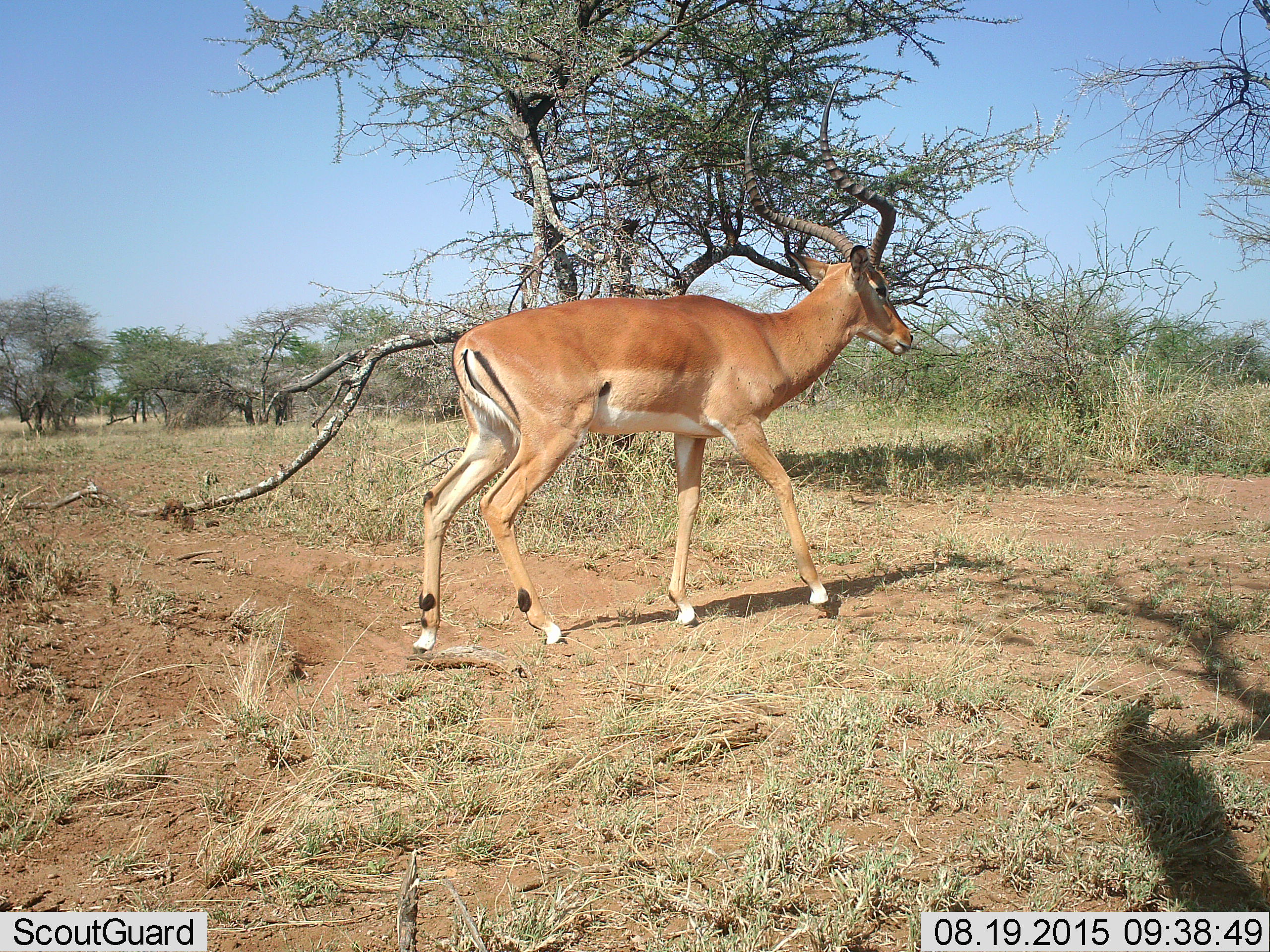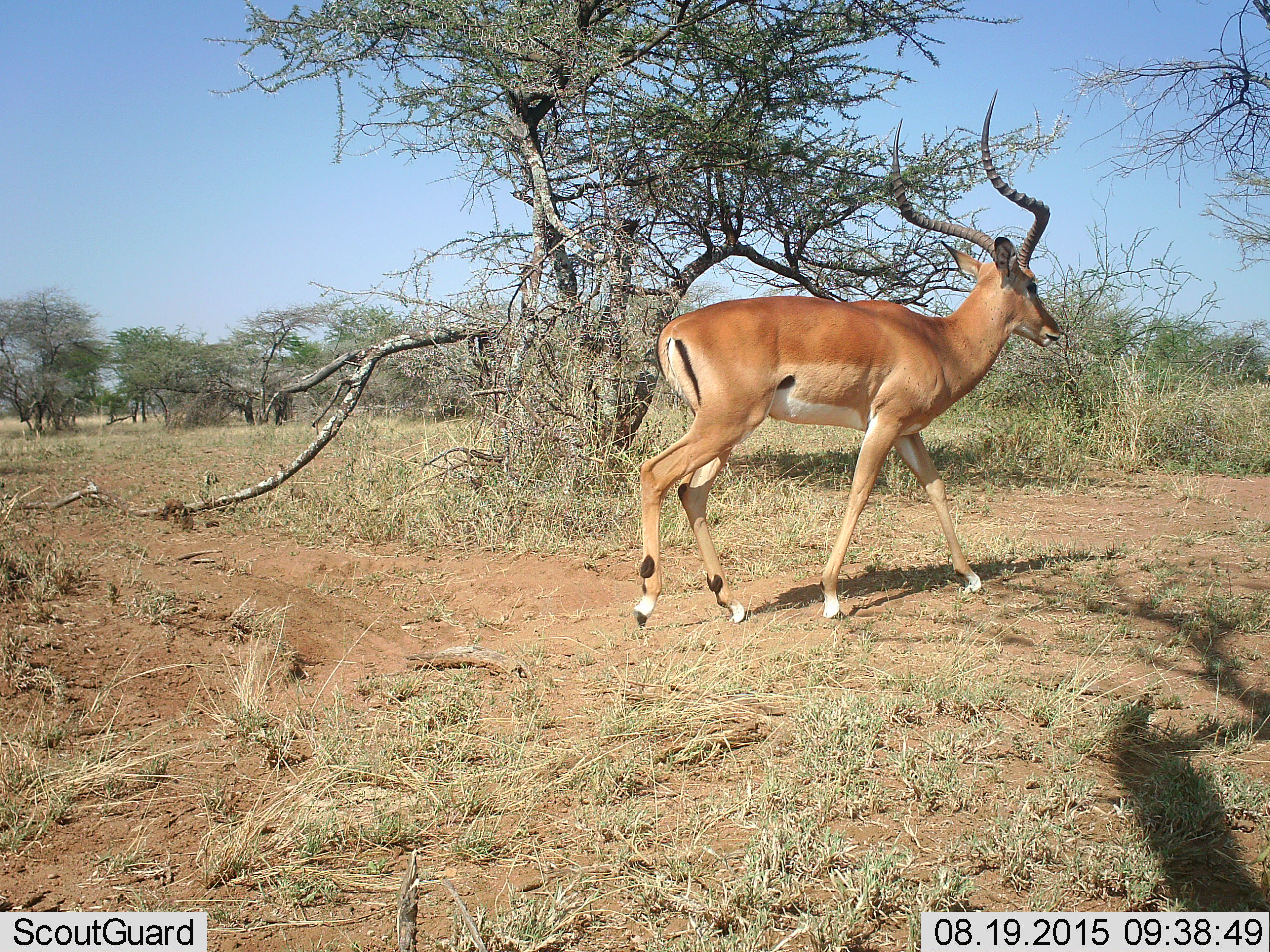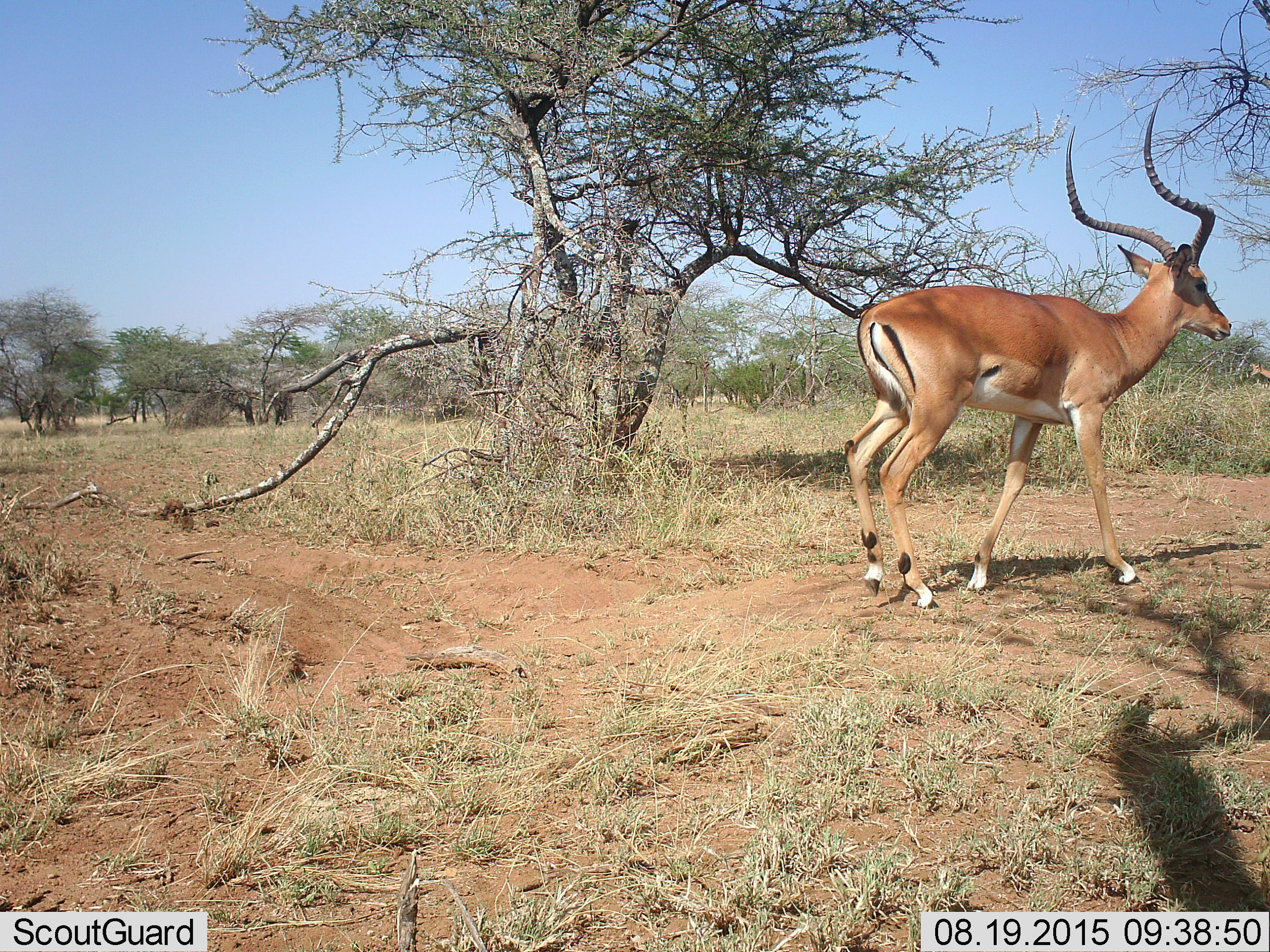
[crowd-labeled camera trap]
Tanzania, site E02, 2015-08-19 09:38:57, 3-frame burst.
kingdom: Animalia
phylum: Chordata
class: Mammalia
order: Artiodactyla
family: Bovidae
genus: Aepyceros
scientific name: Aepyceros melampus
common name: impala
Impala (Aepyceros melampus), count 1. Behavior (volunteer vote fractions): standing 0%, resting 0%, moving 100%, interacting 0%. Young present (vote fraction): 0%. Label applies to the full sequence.